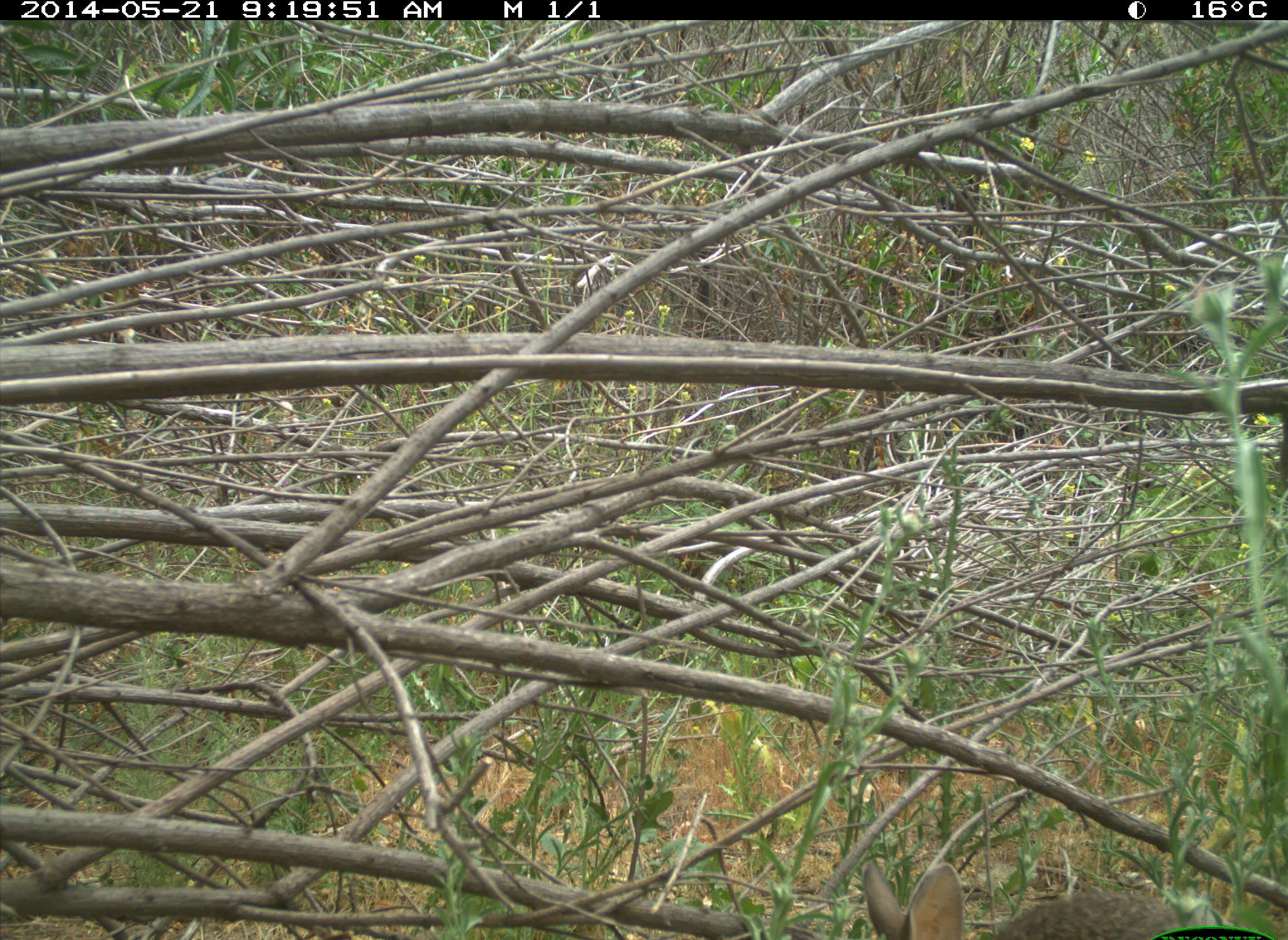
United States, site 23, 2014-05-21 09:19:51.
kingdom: Animalia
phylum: Chordata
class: Mammalia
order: Lagomorpha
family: Leporidae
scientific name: Leporidae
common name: rabbits and hares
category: rabbit